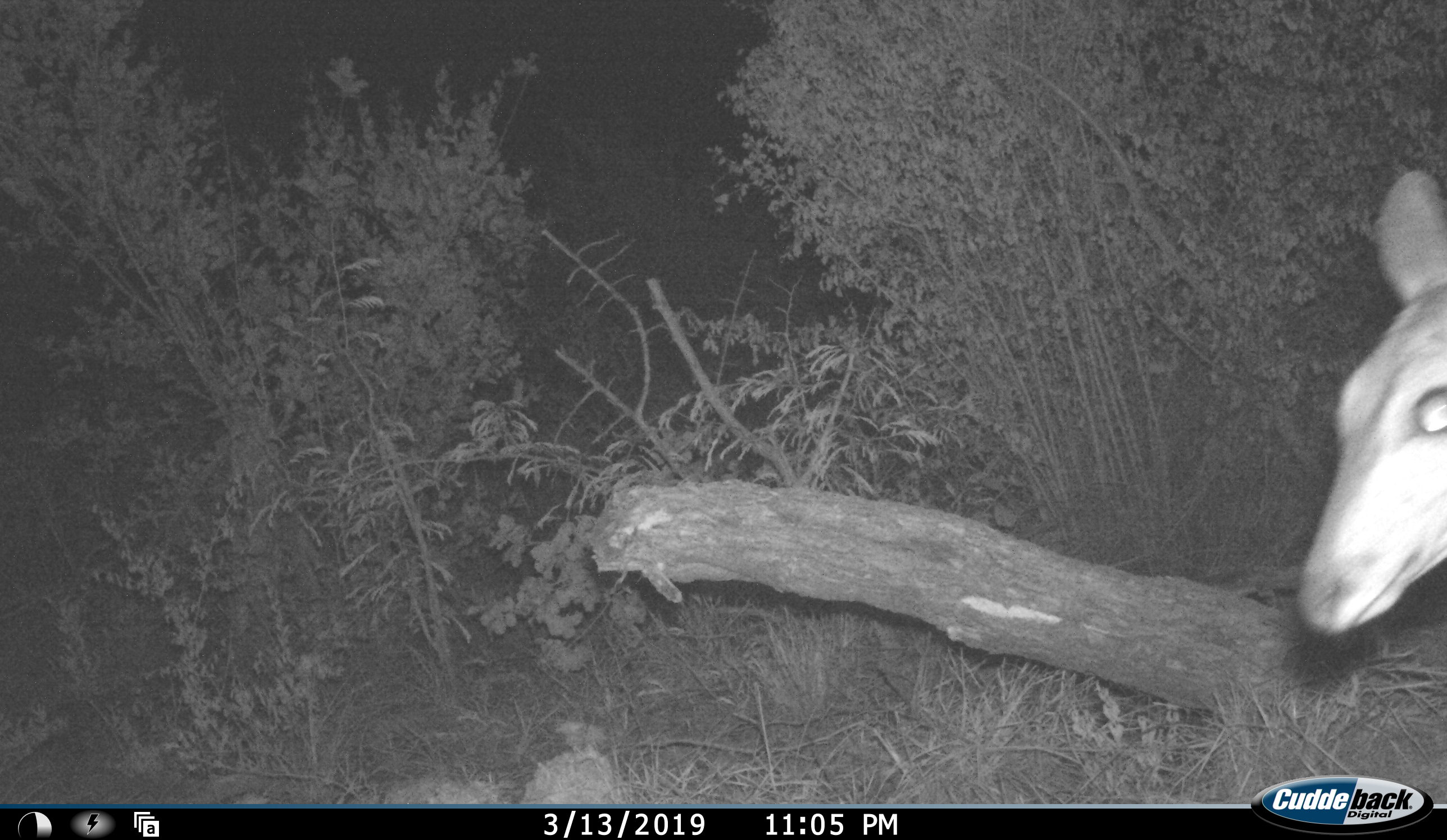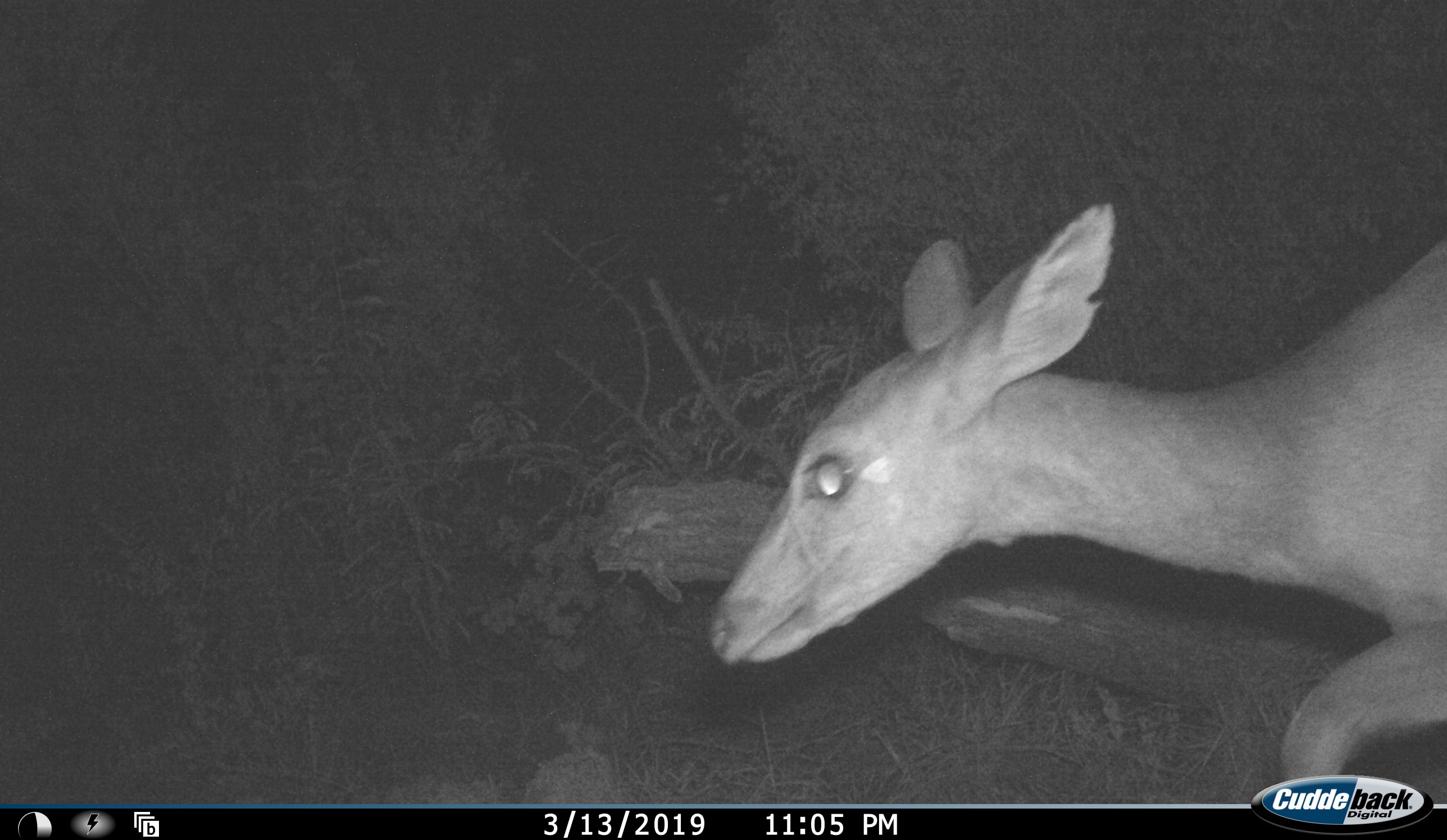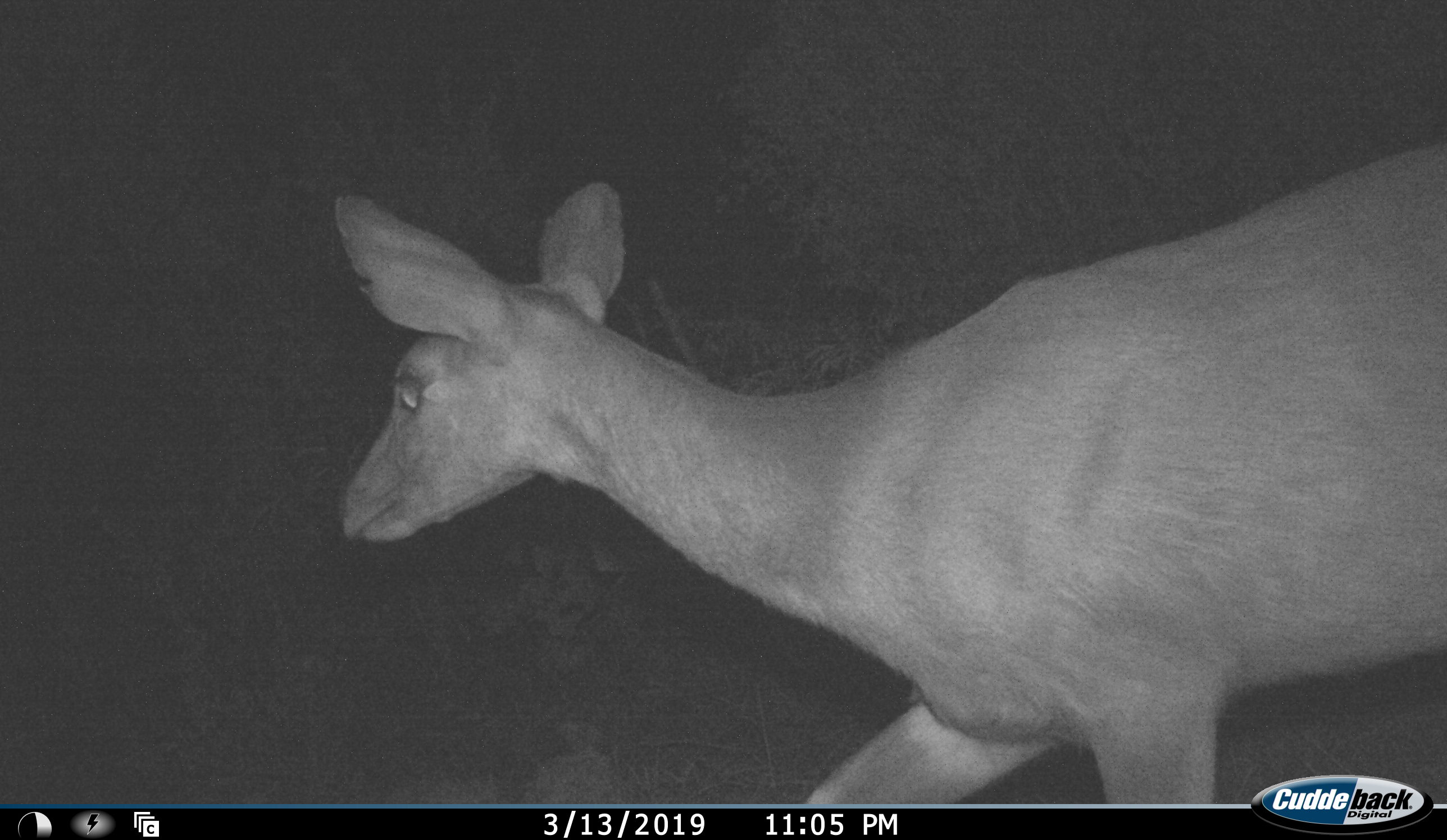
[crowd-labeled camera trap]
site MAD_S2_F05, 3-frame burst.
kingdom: Animalia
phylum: Chordata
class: Mammalia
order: Artiodactyla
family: Bovidae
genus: Redunca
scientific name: Redunca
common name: reedbuck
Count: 1.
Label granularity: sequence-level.